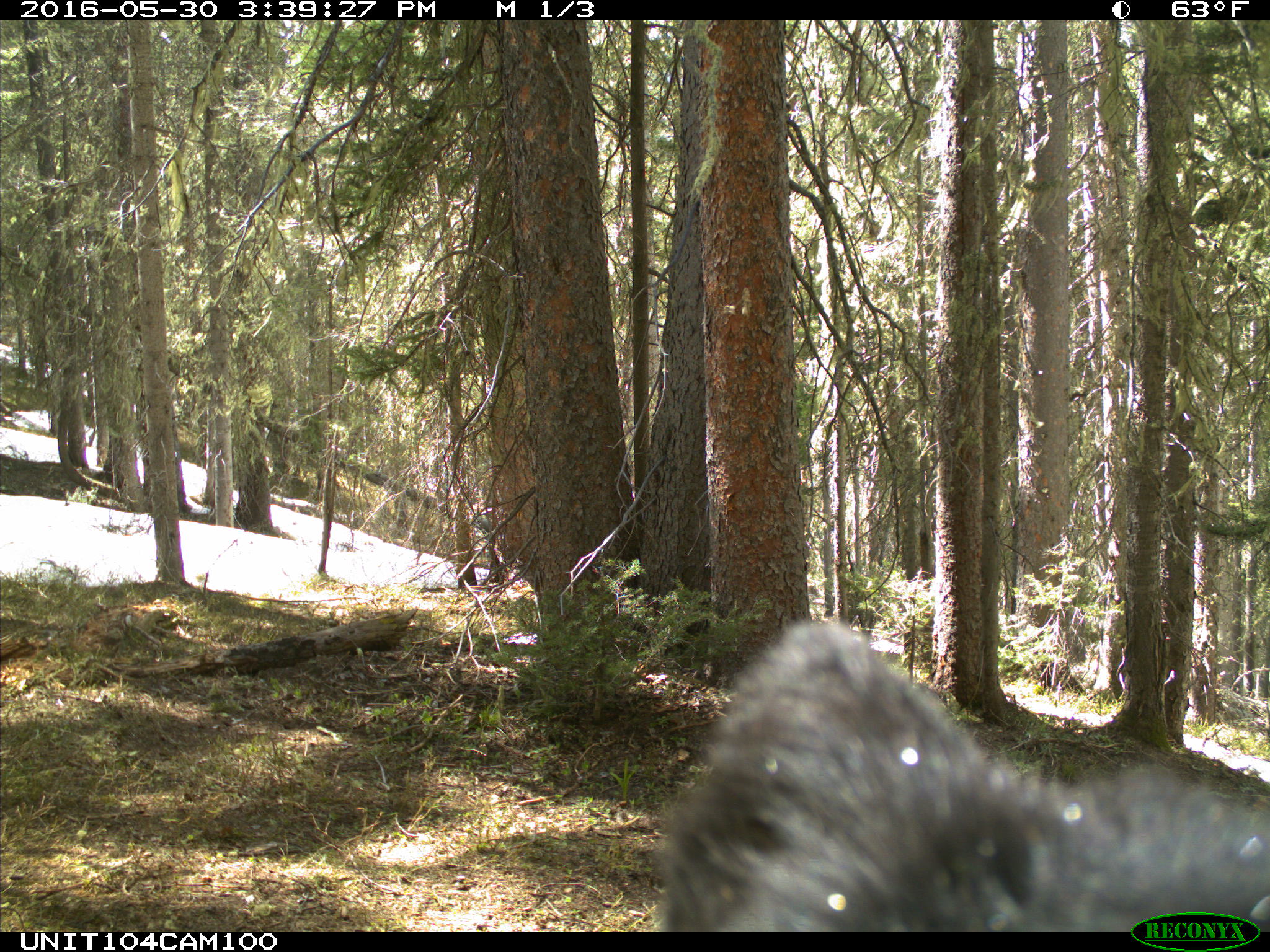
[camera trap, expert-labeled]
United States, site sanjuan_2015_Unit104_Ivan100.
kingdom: Animalia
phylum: Chordata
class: Mammalia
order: Carnivora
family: Ursidae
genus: Ursus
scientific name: Ursus americanus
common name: american black bear